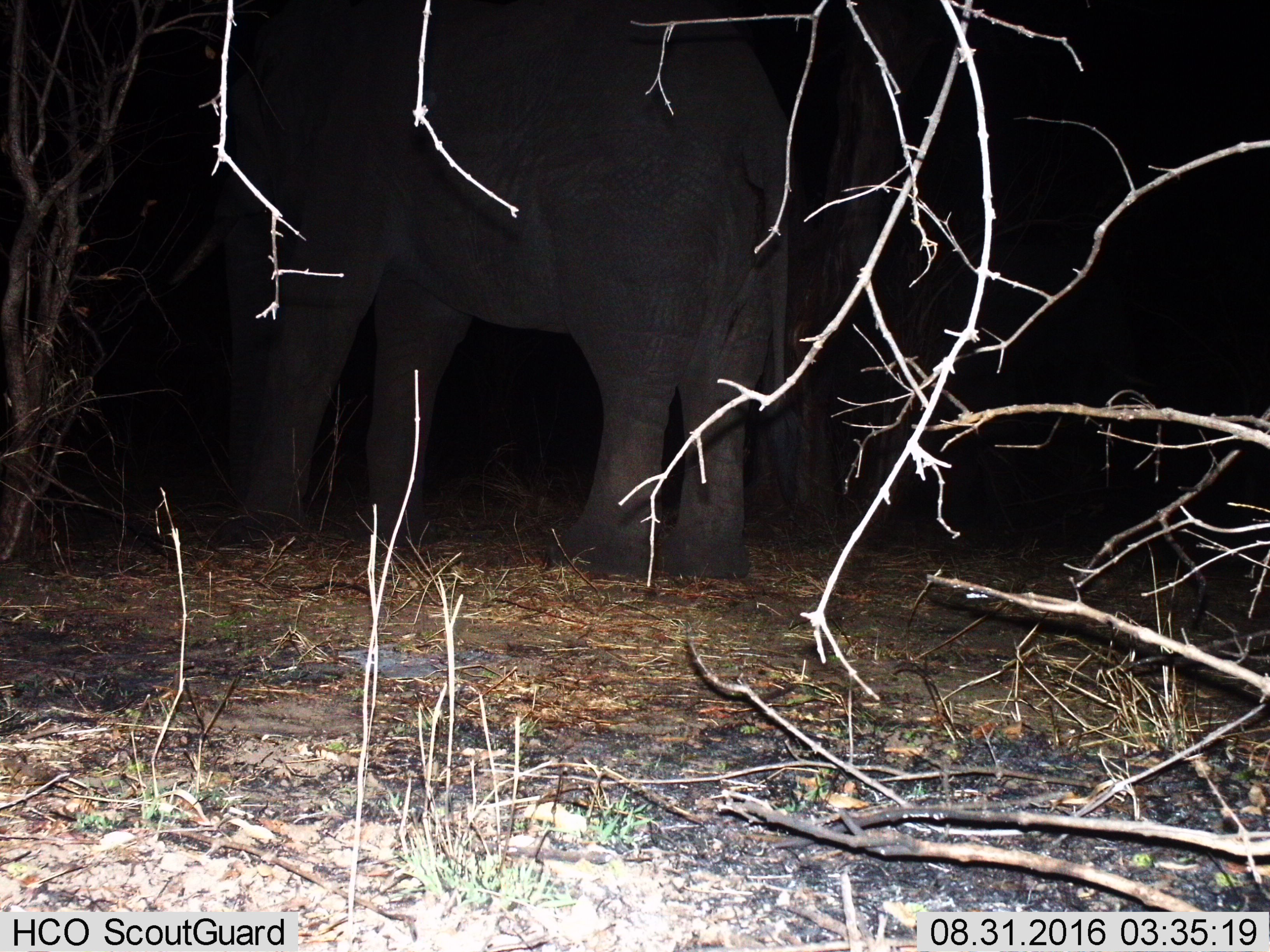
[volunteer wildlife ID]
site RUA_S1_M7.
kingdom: Animalia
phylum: Chordata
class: Mammalia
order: Proboscidea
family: Elephantidae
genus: Loxodonta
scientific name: Loxodonta africana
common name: african bush elephant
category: elephant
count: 1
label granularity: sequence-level